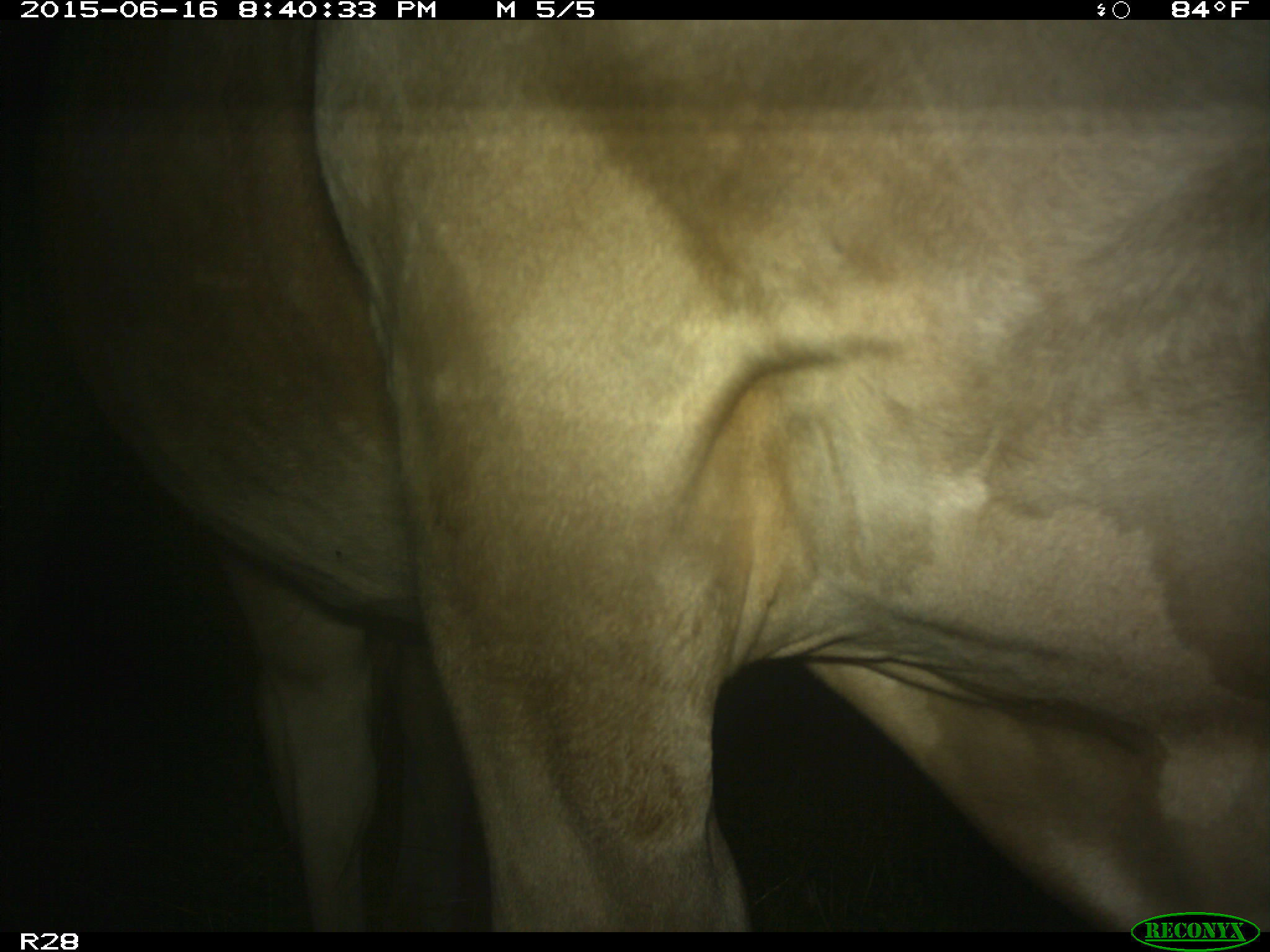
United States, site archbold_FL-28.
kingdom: Animalia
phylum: Chordata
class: Mammalia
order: Artiodactyla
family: Bovidae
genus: Bos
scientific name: Bos taurus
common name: domestic cow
Bos taurus (domestic cow).